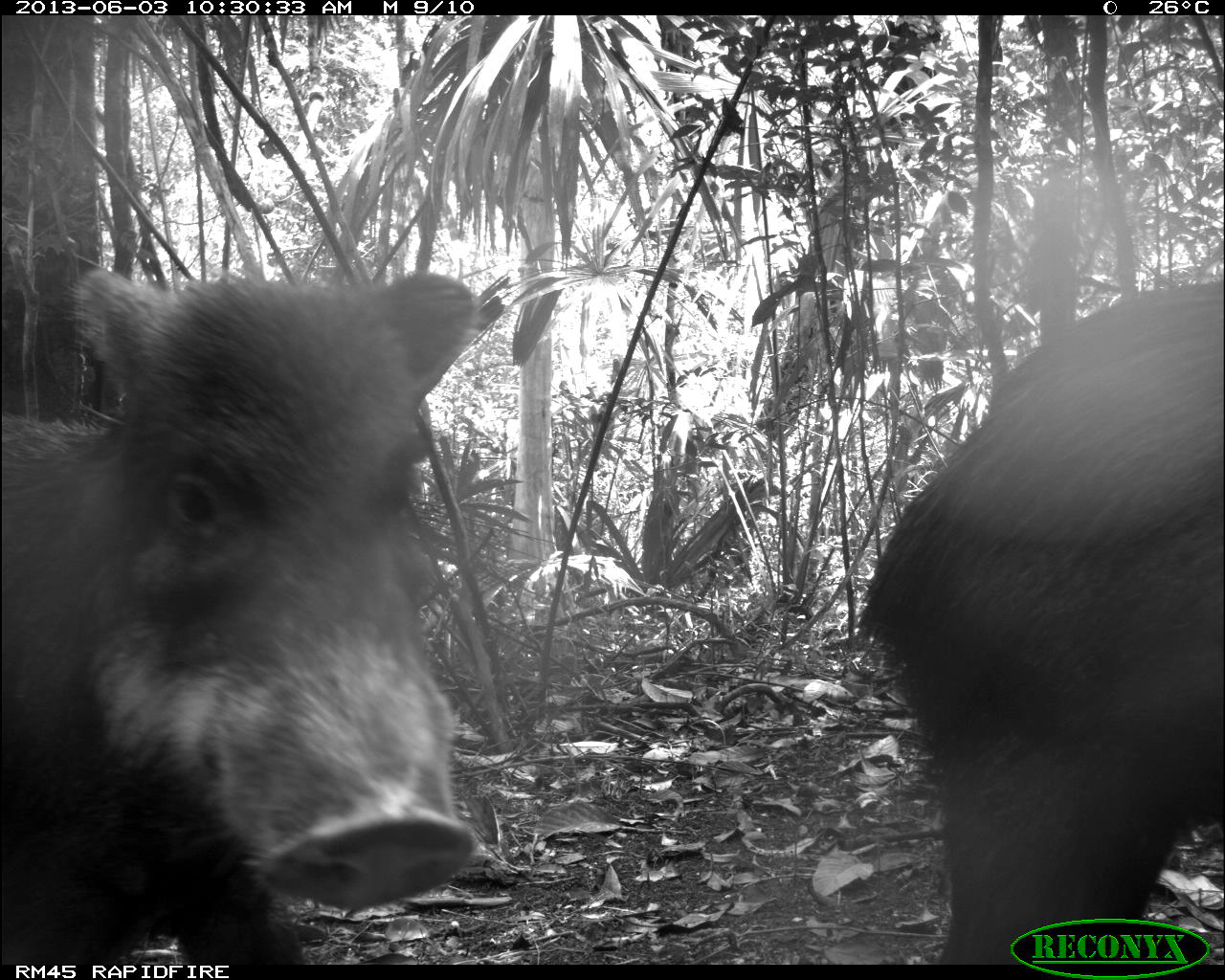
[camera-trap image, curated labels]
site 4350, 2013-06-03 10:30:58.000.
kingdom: Animalia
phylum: Chordata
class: Mammalia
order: Artiodactyla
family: Tayassuidae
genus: Tayassu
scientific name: Tayassu pecari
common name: white-lipped peccary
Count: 6.